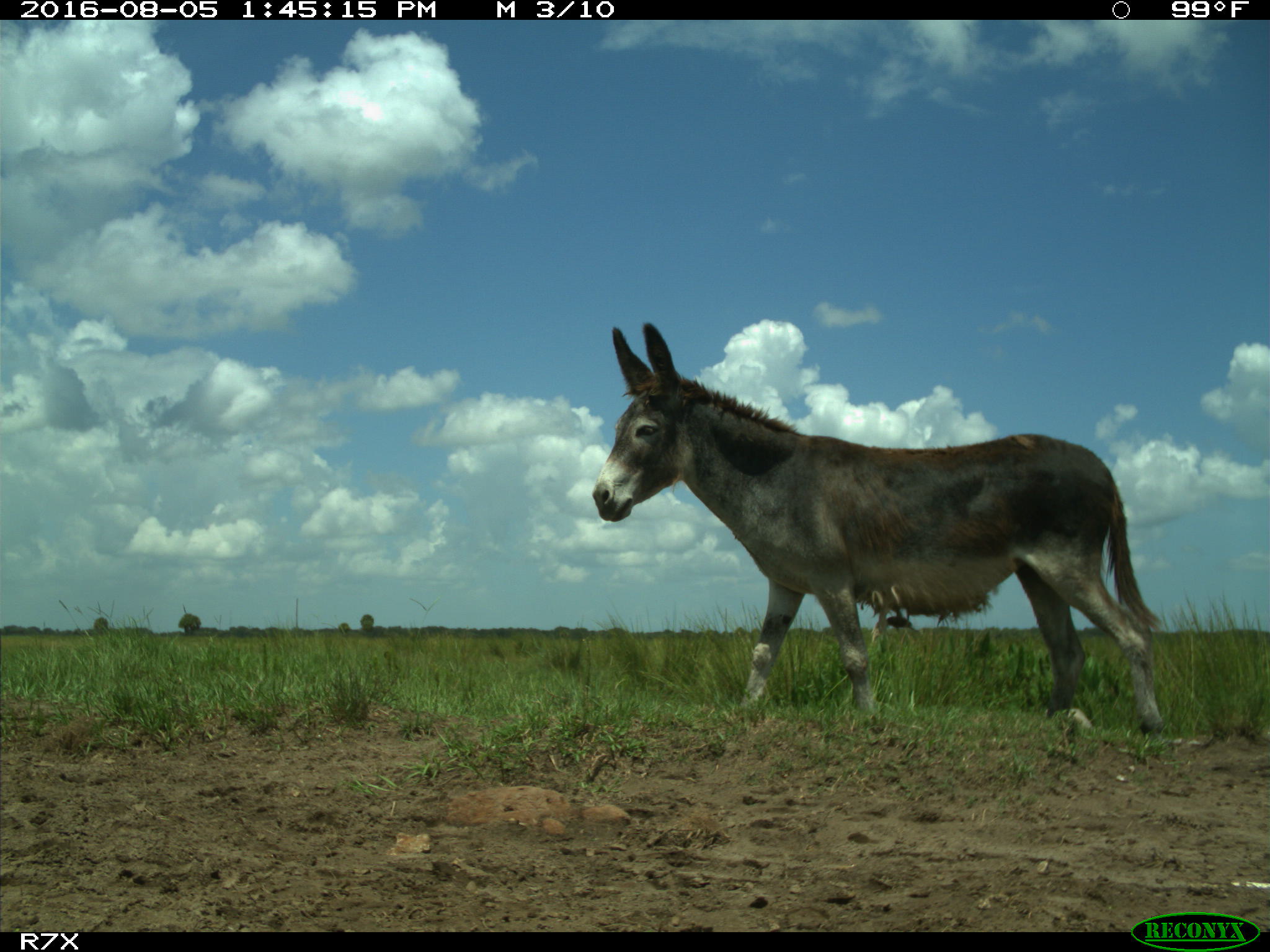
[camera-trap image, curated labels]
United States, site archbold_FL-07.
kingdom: Animalia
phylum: Chordata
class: Mammalia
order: Perissodactyla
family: Equidae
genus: Equus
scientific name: Equus africanus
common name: african wild ass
Equus africanus (african wild ass).